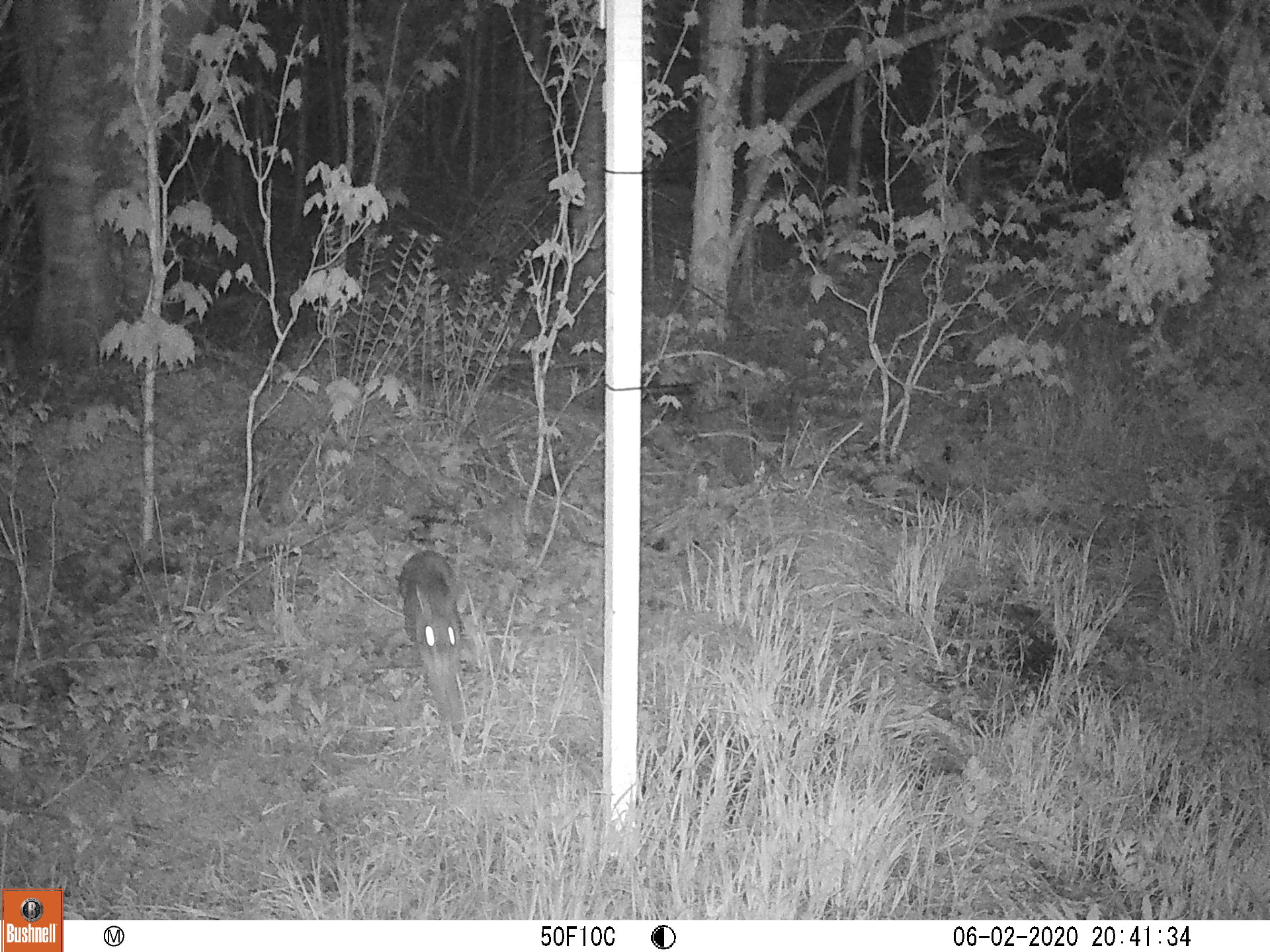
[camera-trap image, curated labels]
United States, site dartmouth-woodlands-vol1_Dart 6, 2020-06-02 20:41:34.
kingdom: Animalia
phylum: Chordata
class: Mammalia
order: Lagomorpha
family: Leporidae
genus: Lepus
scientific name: Lepus americanus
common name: snowshoe hare